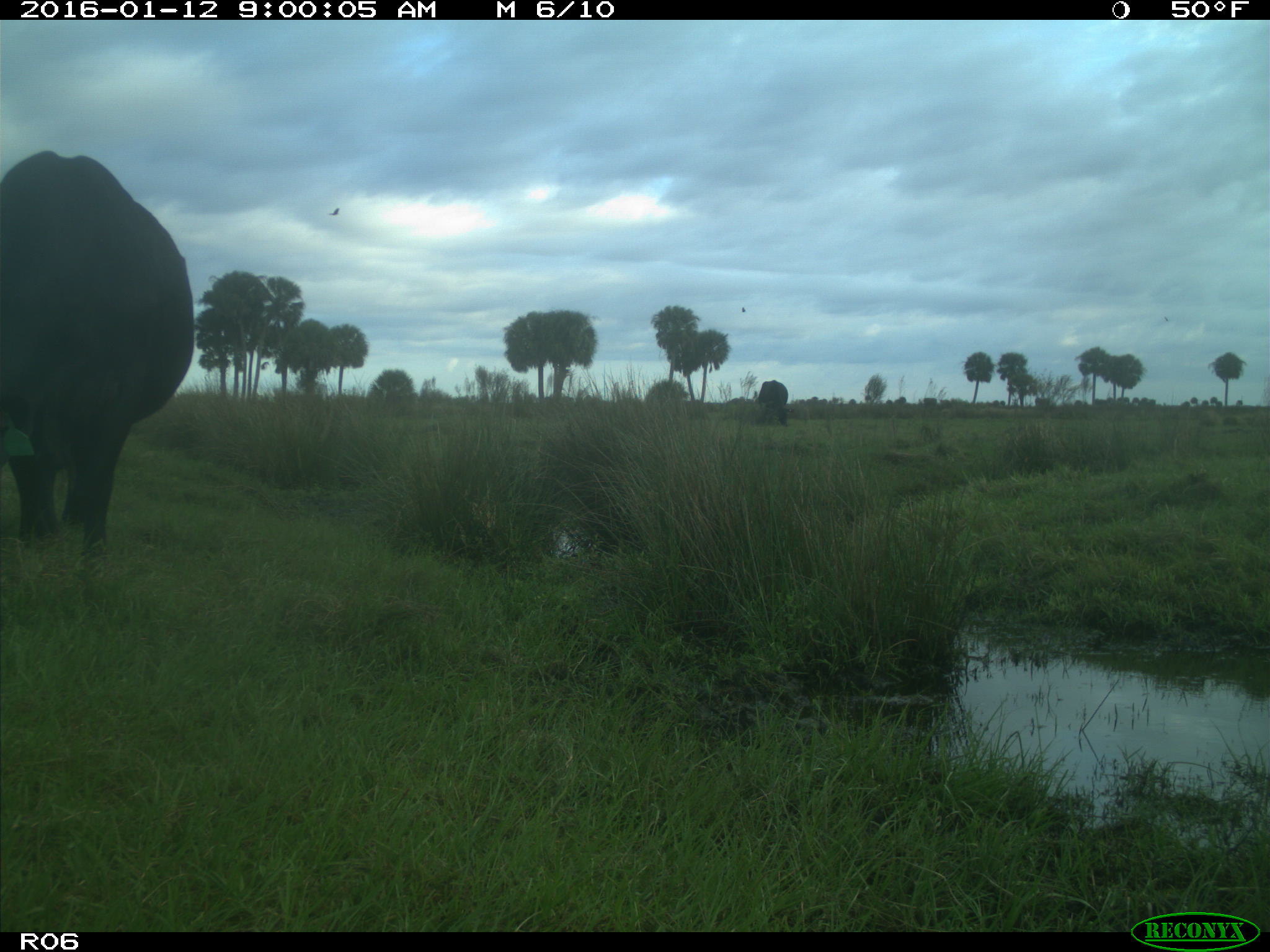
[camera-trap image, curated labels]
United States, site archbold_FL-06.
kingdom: Animalia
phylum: Chordata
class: Mammalia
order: Artiodactyla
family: Bovidae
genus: Bos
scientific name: Bos taurus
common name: domestic cow